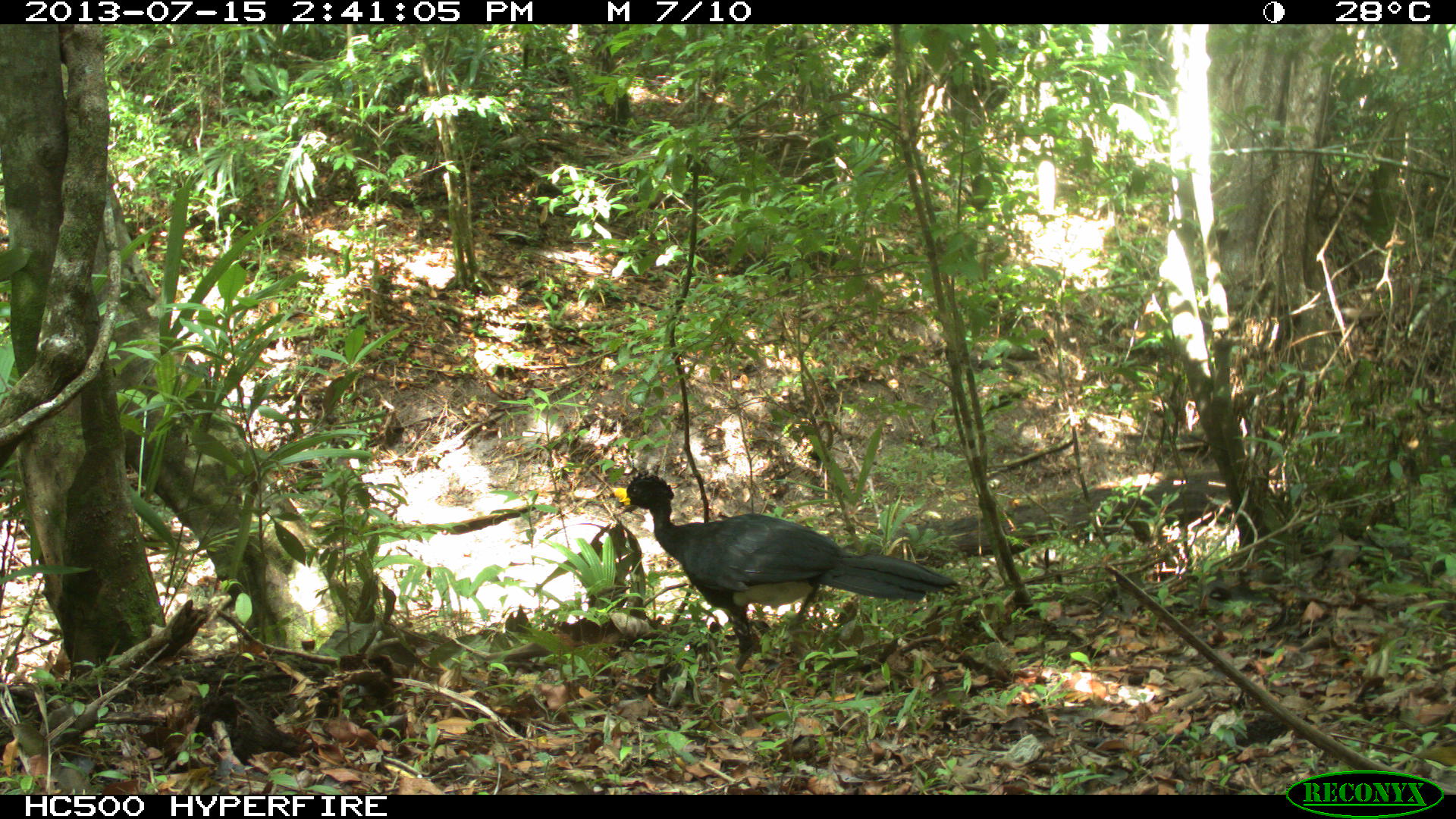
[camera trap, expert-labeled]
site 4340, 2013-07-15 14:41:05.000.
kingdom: Animalia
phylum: Chordata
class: Aves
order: Galliformes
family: Cracidae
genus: Crax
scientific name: Crax rubra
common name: great curassow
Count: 1.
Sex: male.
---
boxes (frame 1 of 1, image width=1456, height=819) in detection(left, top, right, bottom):
crax rubra: detection(609, 473, 963, 671)